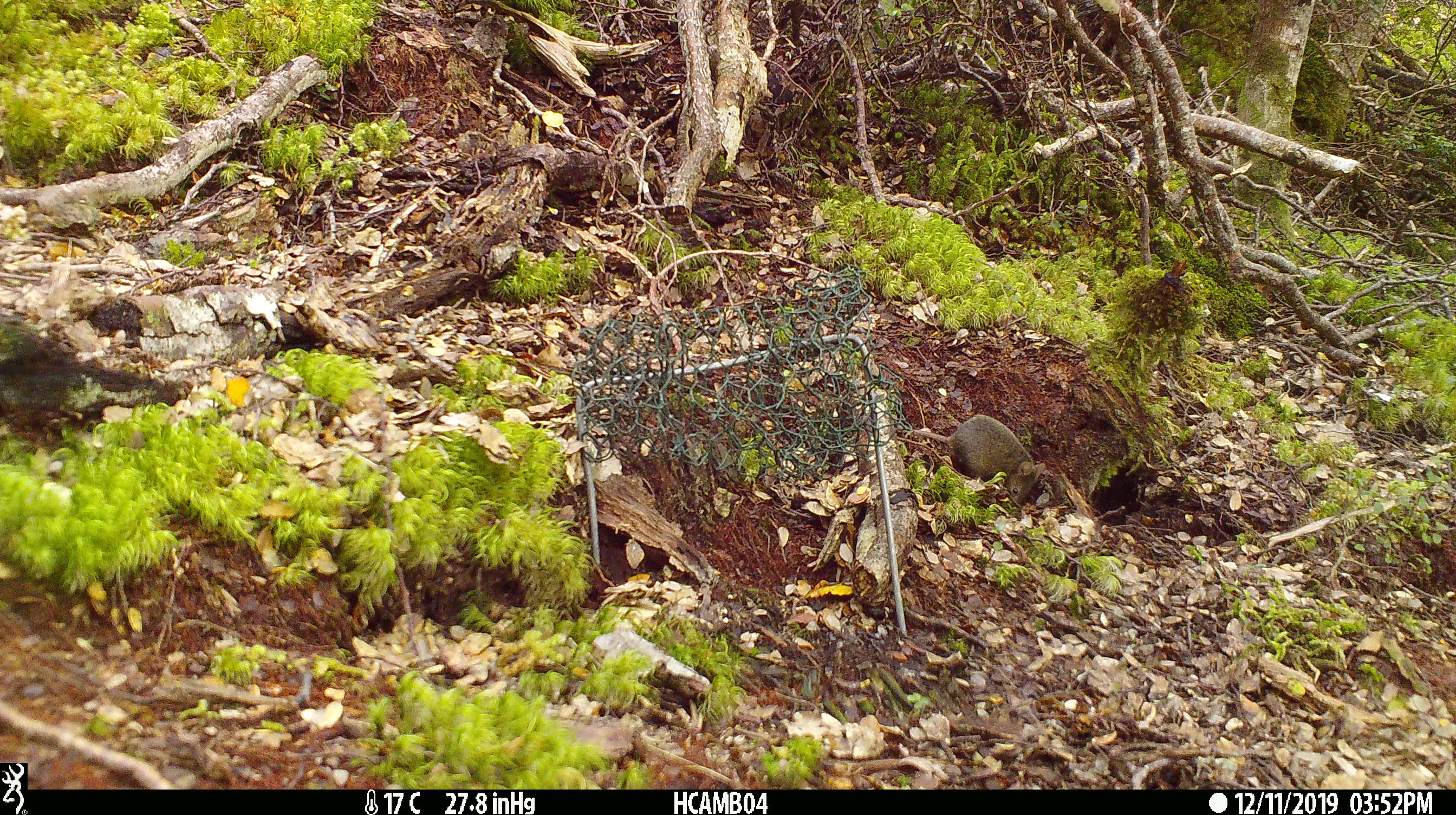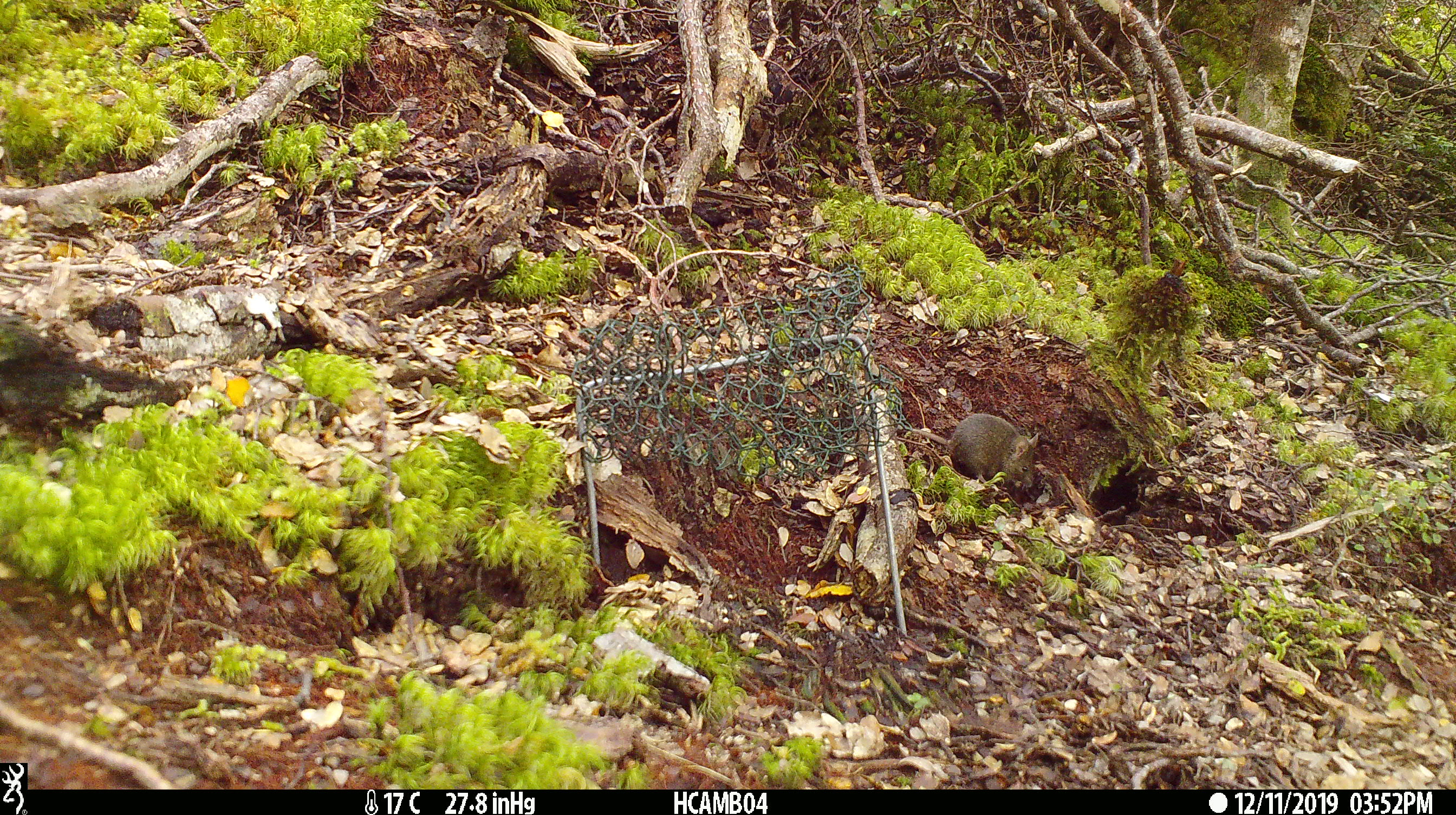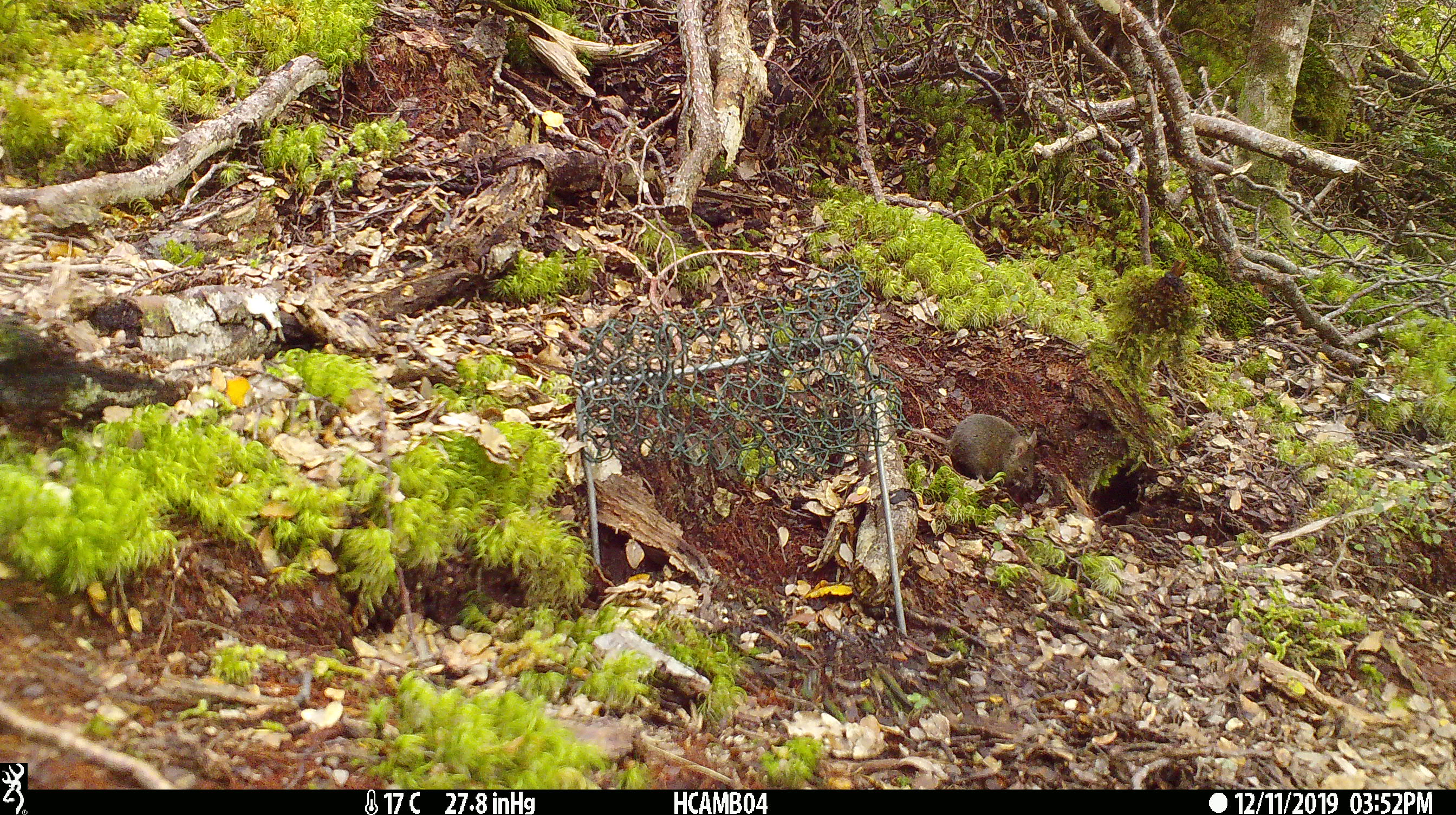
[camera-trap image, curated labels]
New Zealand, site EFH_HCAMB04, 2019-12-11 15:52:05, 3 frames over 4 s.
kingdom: Animalia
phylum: Chordata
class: Mammalia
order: Rodentia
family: Muridae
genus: Mus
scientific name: Mus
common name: mouse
Mouse (Mus).